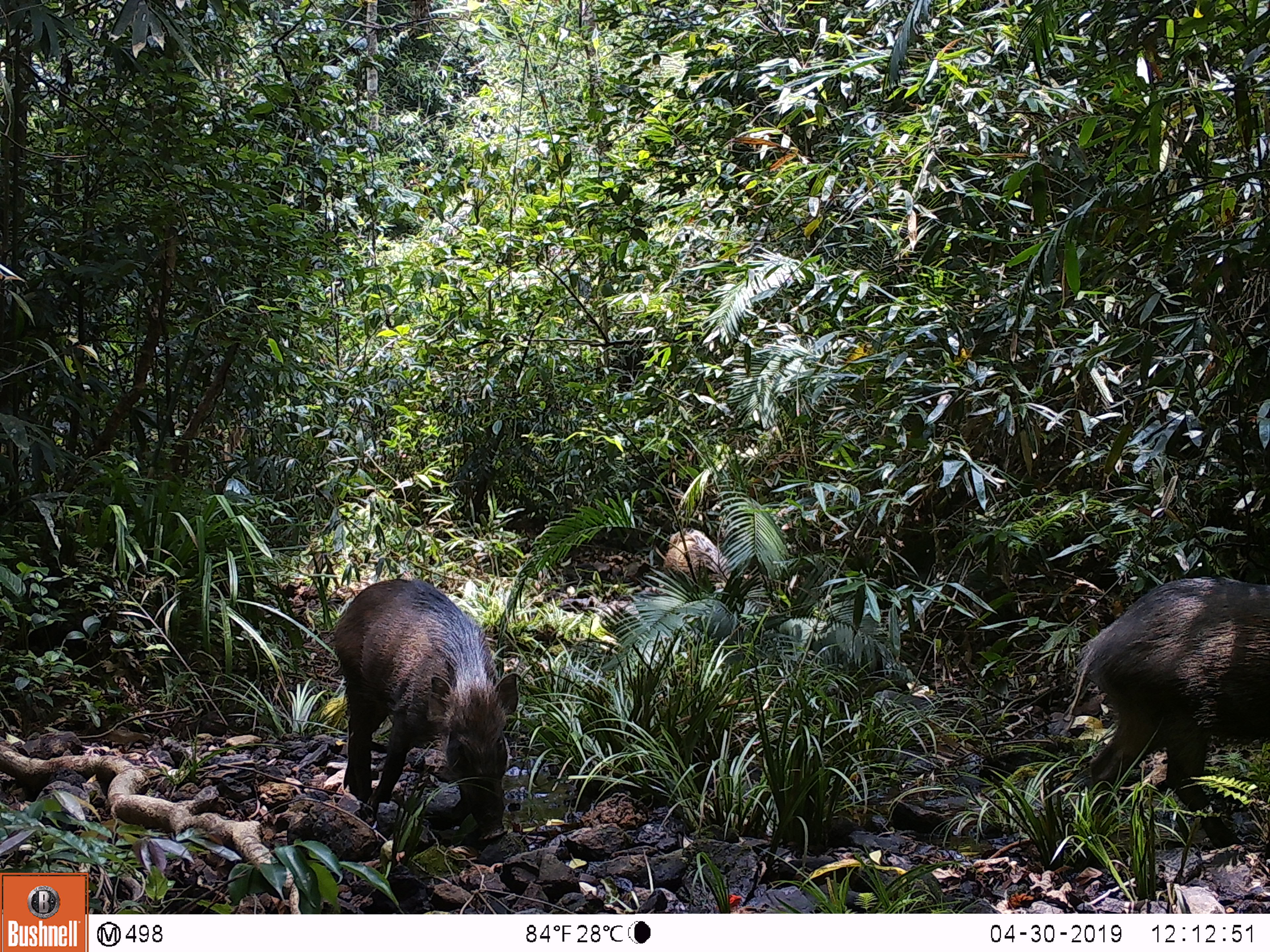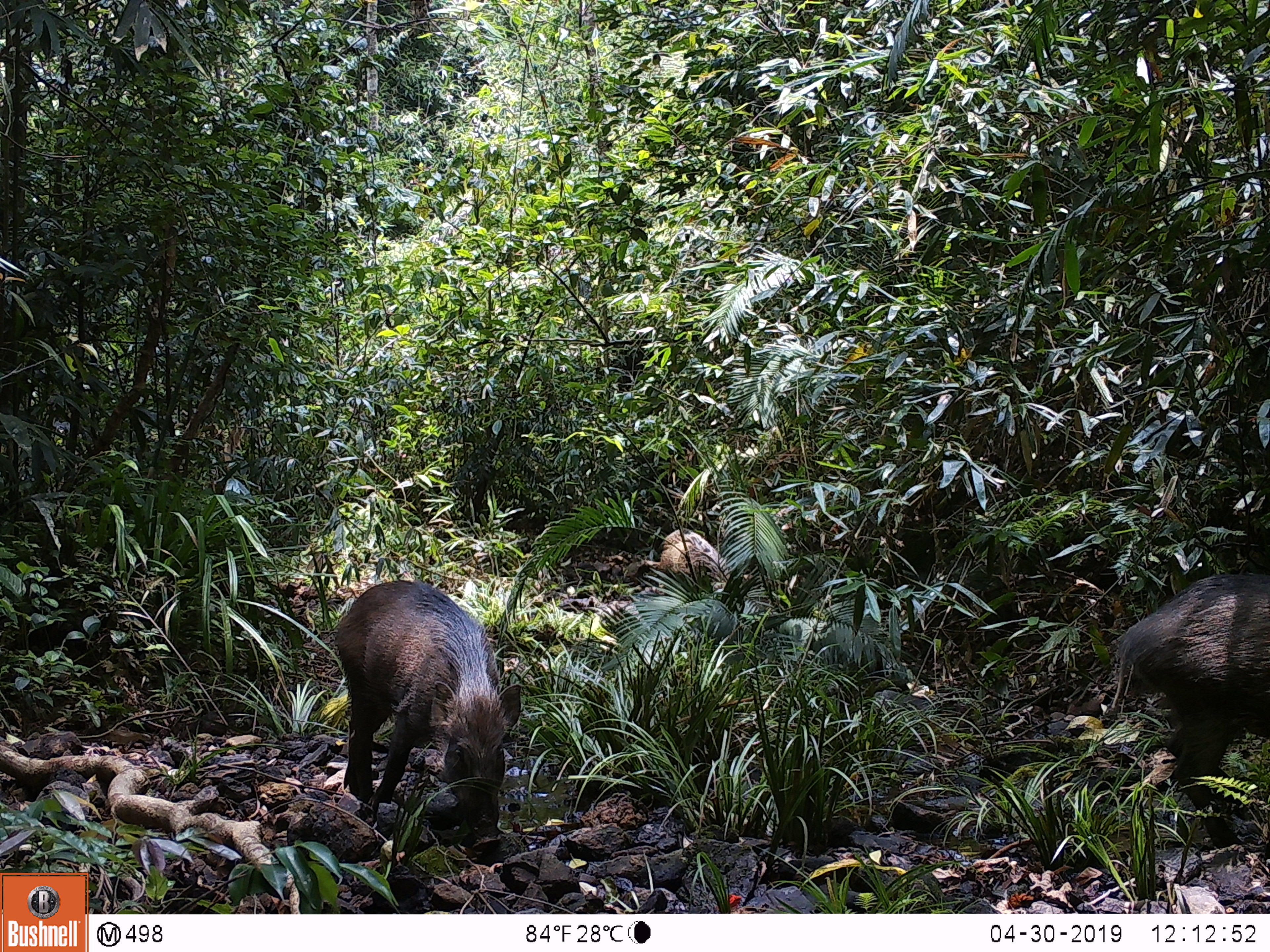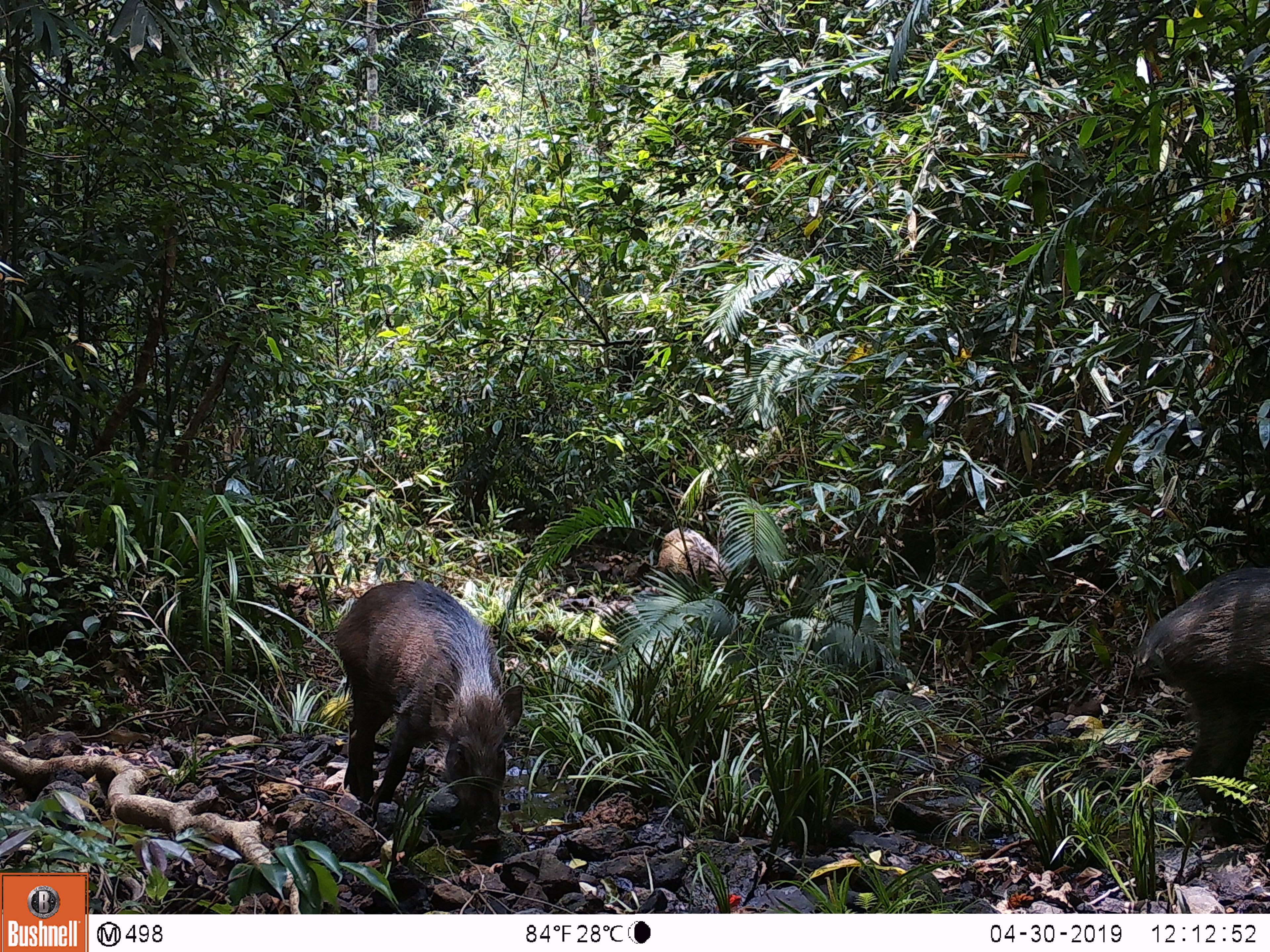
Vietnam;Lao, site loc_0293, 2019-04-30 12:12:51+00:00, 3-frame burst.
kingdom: Animalia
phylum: Chordata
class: Mammalia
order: Artiodactyla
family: Suidae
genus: Sus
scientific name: Sus scrofa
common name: eurasian wild pig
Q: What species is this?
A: Eurasian wild pig (Sus scrofa).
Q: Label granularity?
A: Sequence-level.